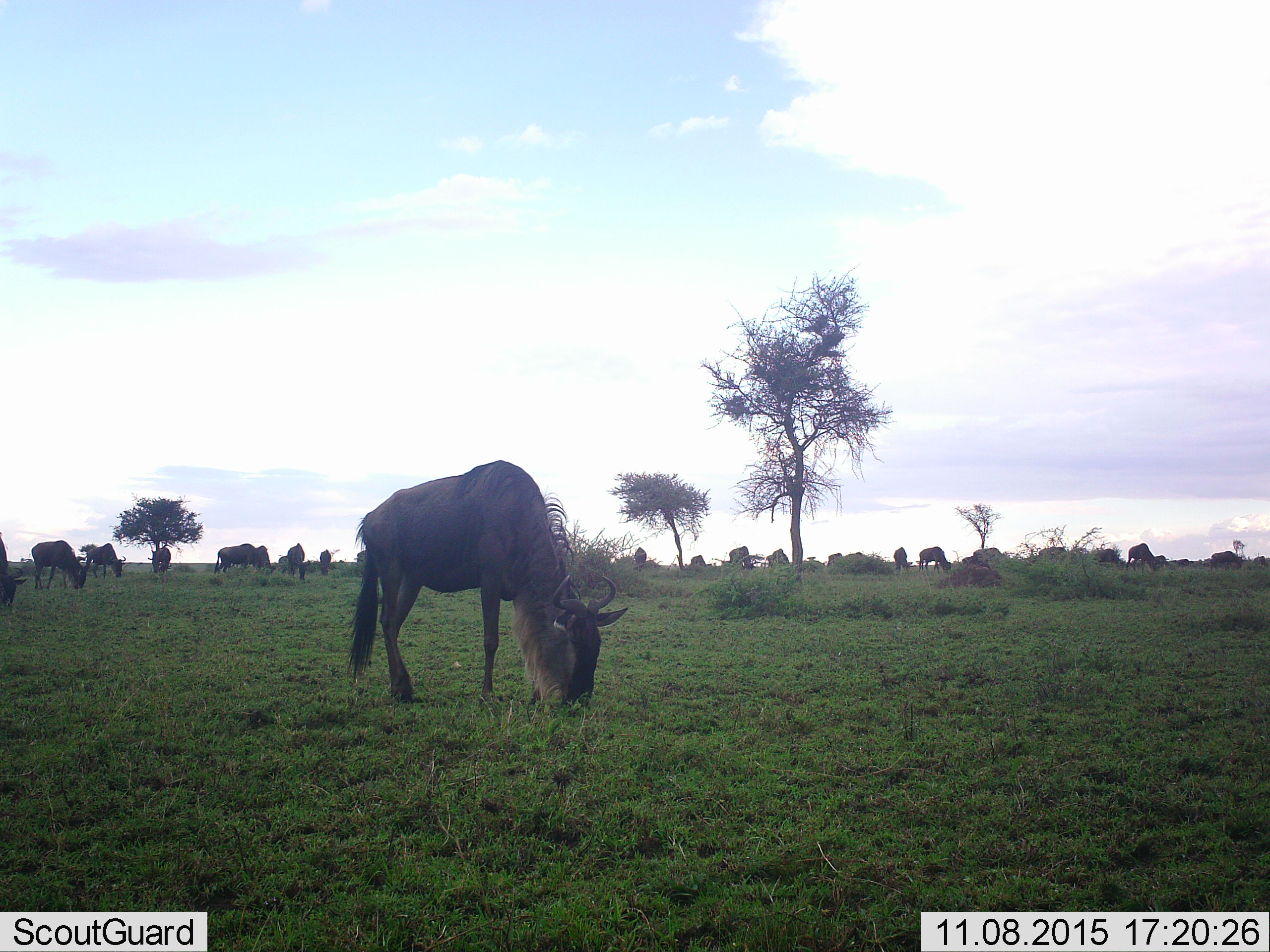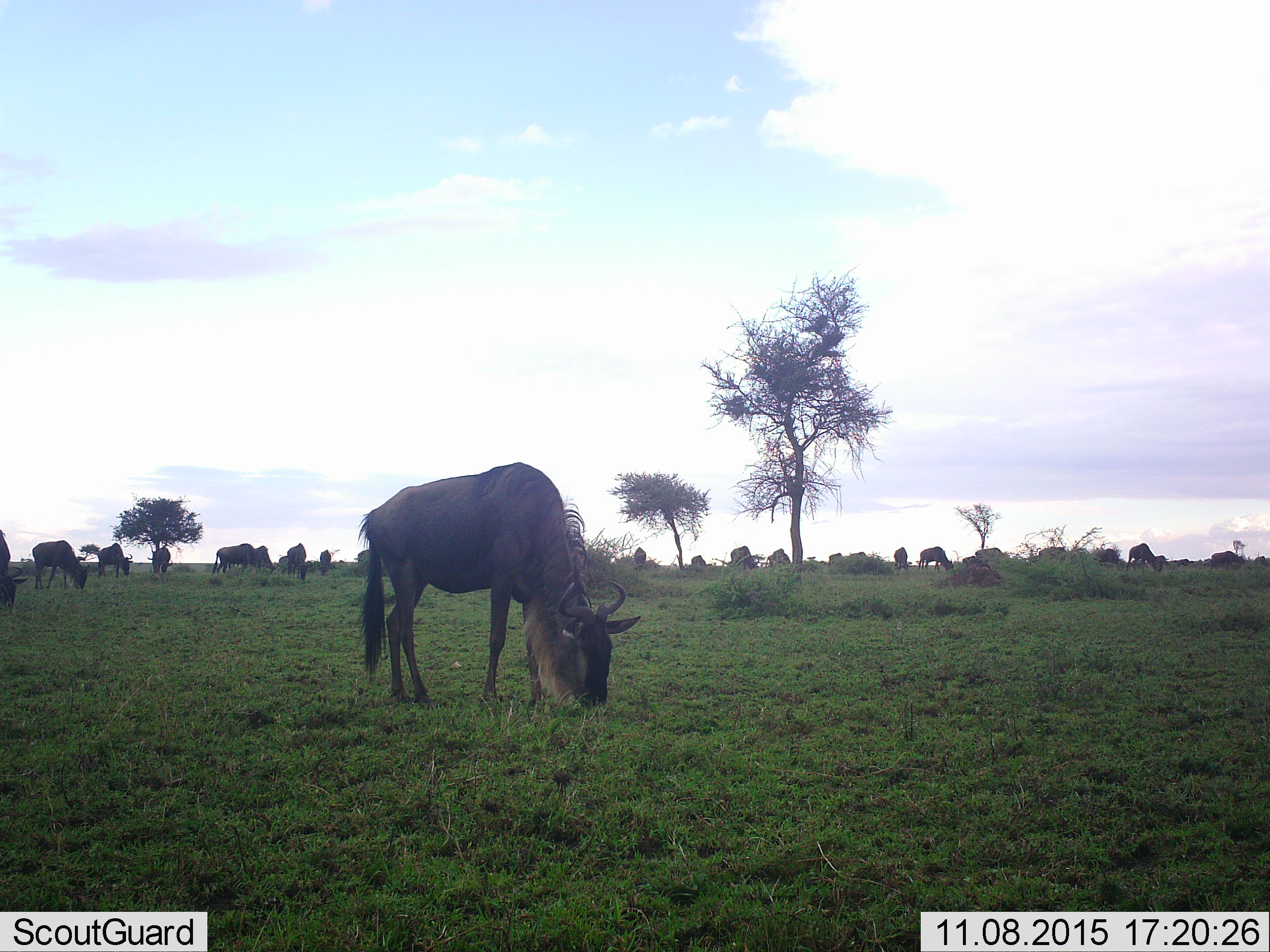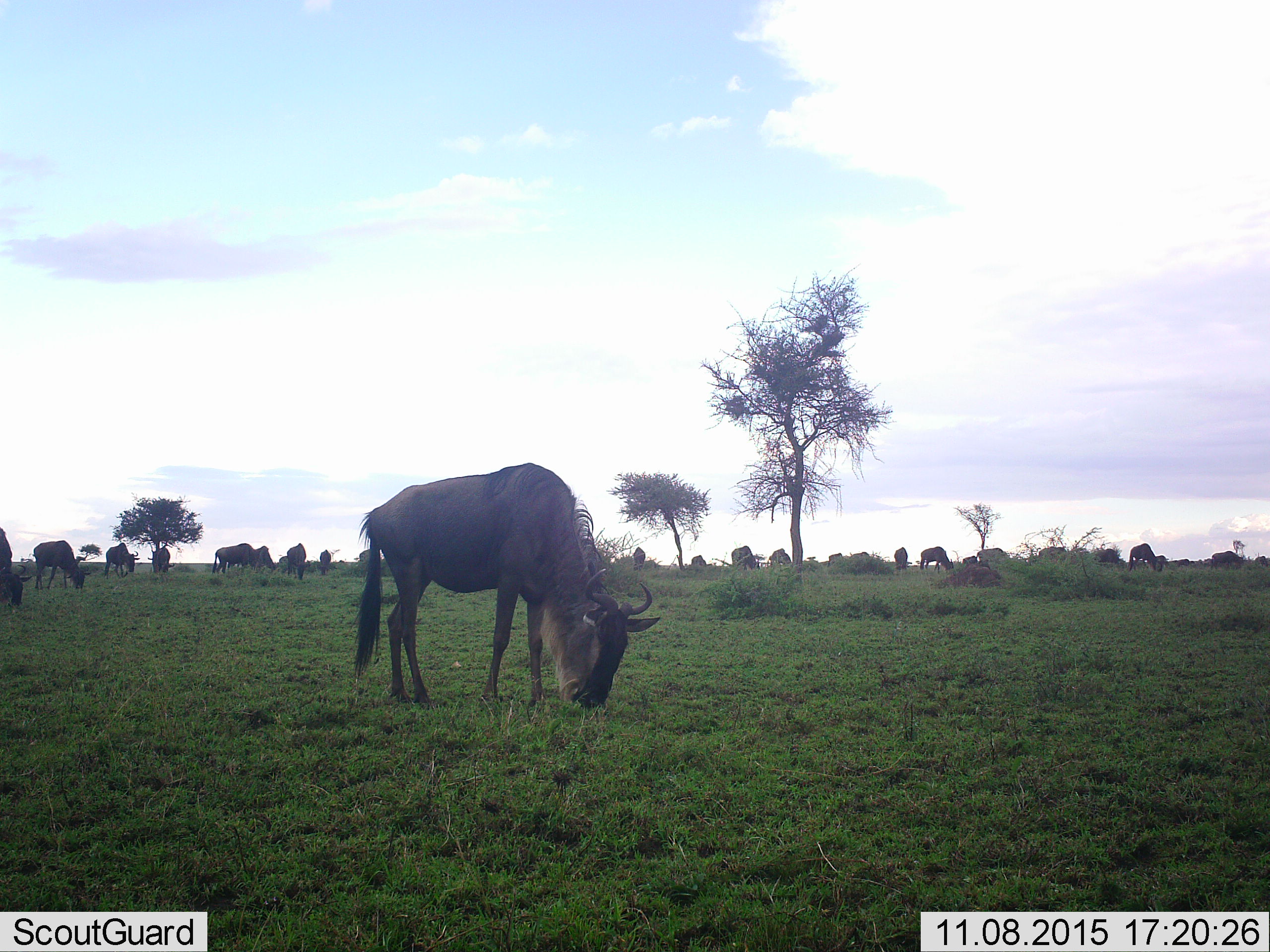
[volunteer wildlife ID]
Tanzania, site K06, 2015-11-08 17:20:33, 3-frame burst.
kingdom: Animalia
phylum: Chordata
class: Mammalia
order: Artiodactyla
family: Bovidae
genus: Connochaetes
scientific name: Connochaetes taurinus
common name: blue wildebeest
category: wildebeest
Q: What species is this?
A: Wildebeest (blue wildebeest) (Connochaetes taurinus).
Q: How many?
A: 11-50.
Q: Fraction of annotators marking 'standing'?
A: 30%.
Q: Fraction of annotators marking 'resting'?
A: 0%.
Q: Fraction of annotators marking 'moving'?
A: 60%.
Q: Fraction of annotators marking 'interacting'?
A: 0%.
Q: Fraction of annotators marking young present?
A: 0%.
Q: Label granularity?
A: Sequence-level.